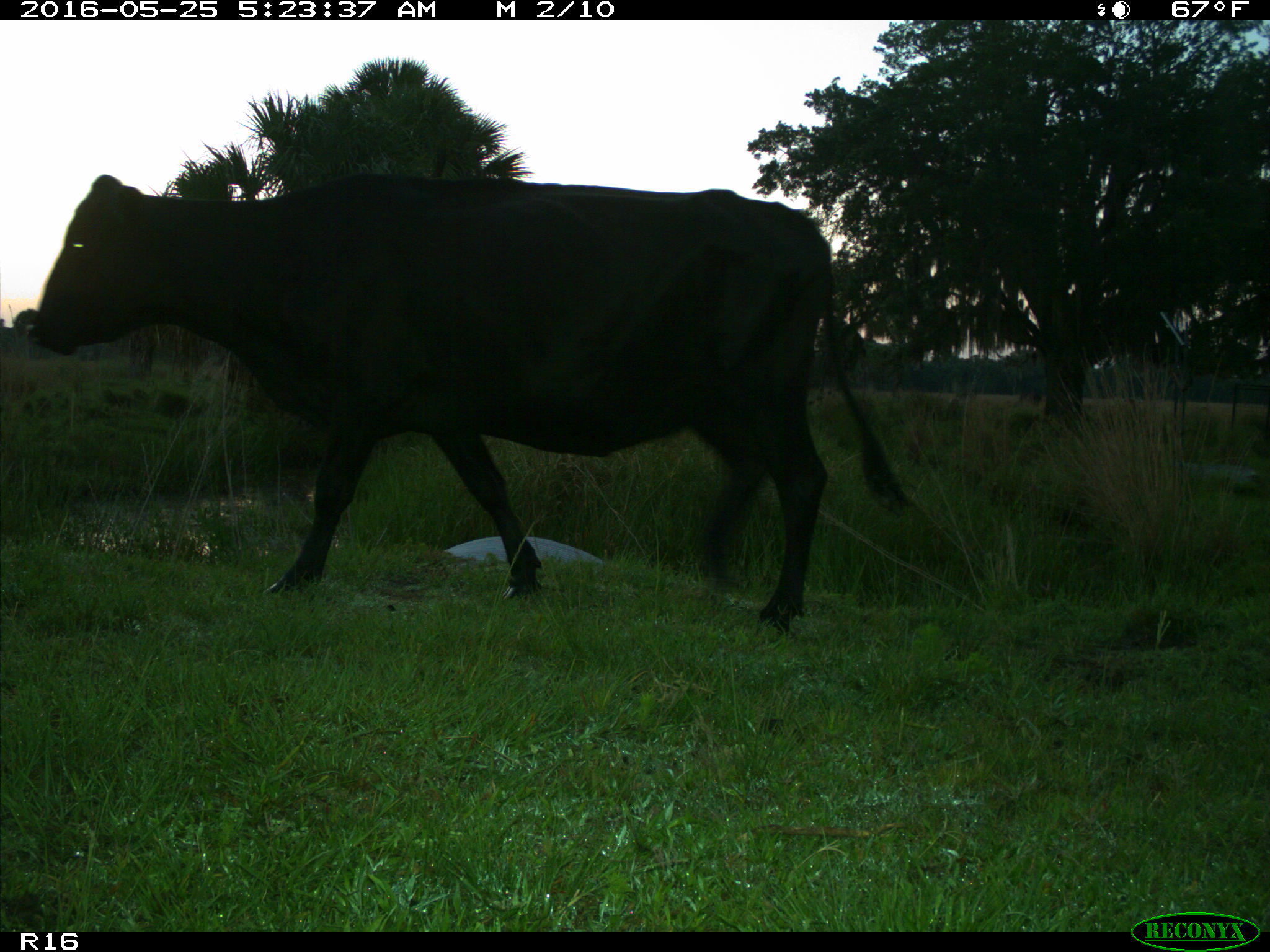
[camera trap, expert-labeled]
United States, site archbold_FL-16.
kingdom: Animalia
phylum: Chordata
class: Mammalia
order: Artiodactyla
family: Bovidae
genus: Bos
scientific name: Bos taurus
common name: domestic cow